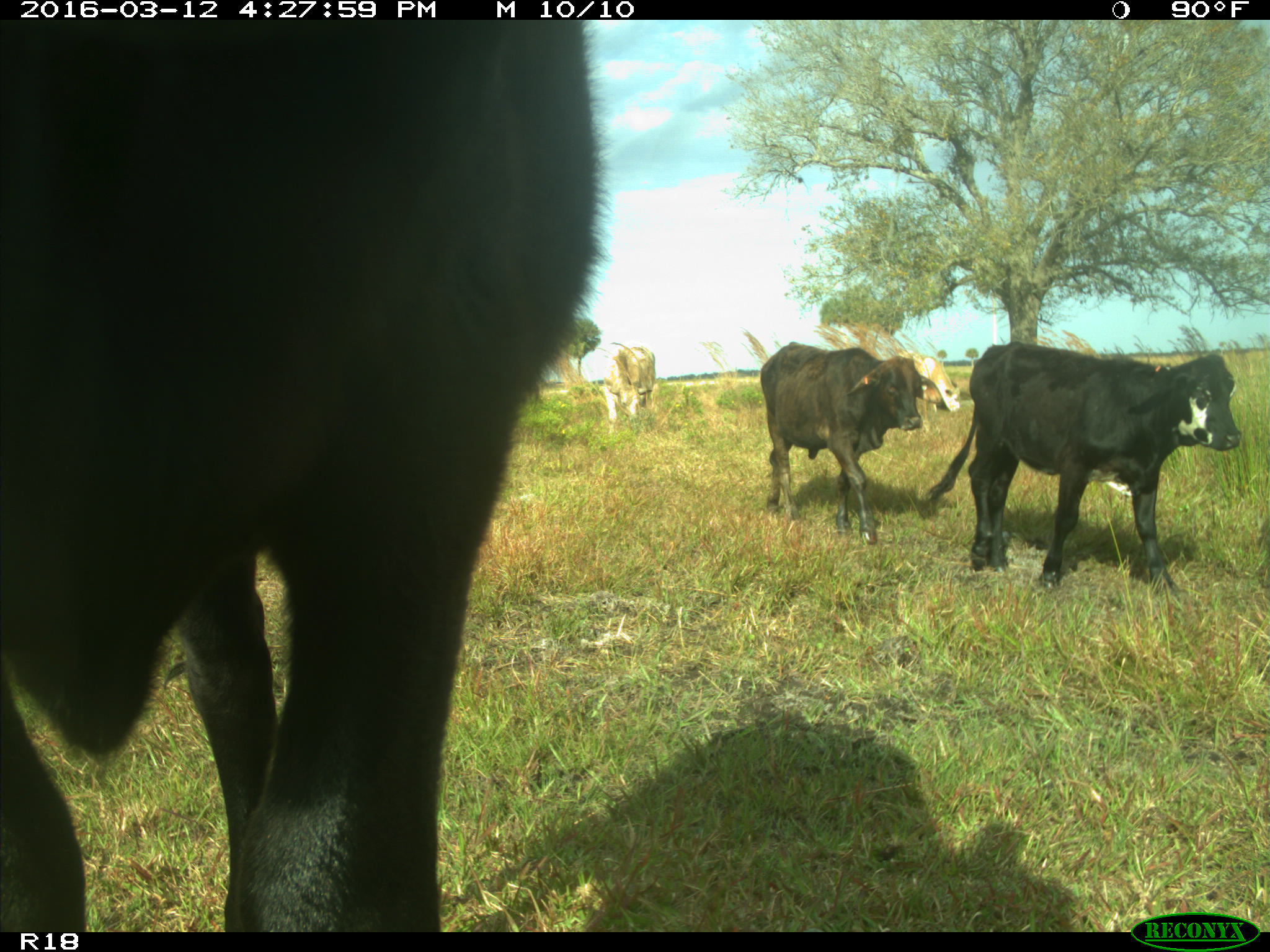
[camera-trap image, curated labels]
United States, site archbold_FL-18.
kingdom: Animalia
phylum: Chordata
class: Mammalia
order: Artiodactyla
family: Bovidae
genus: Bos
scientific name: Bos taurus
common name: domestic cow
Bos taurus (domestic cow).